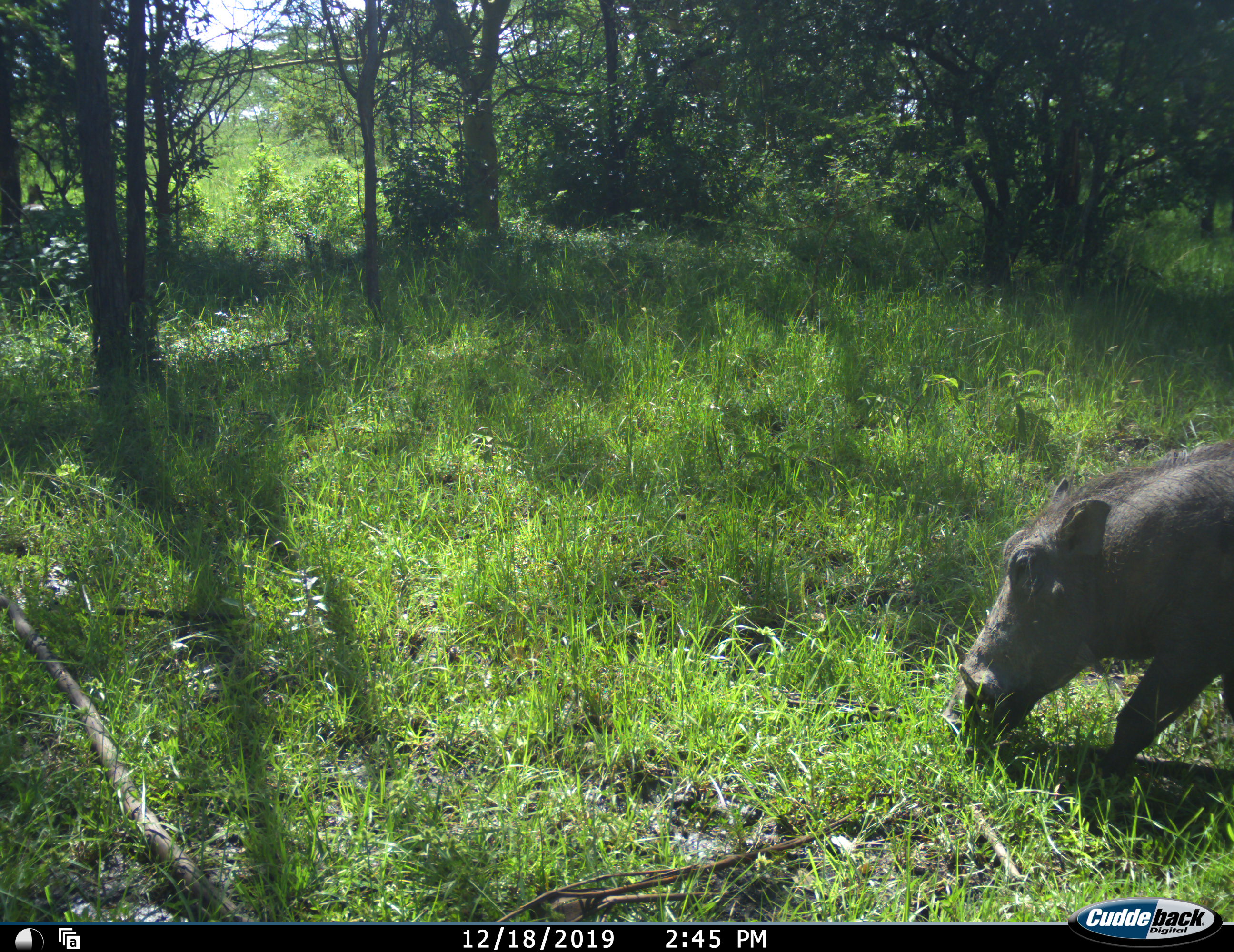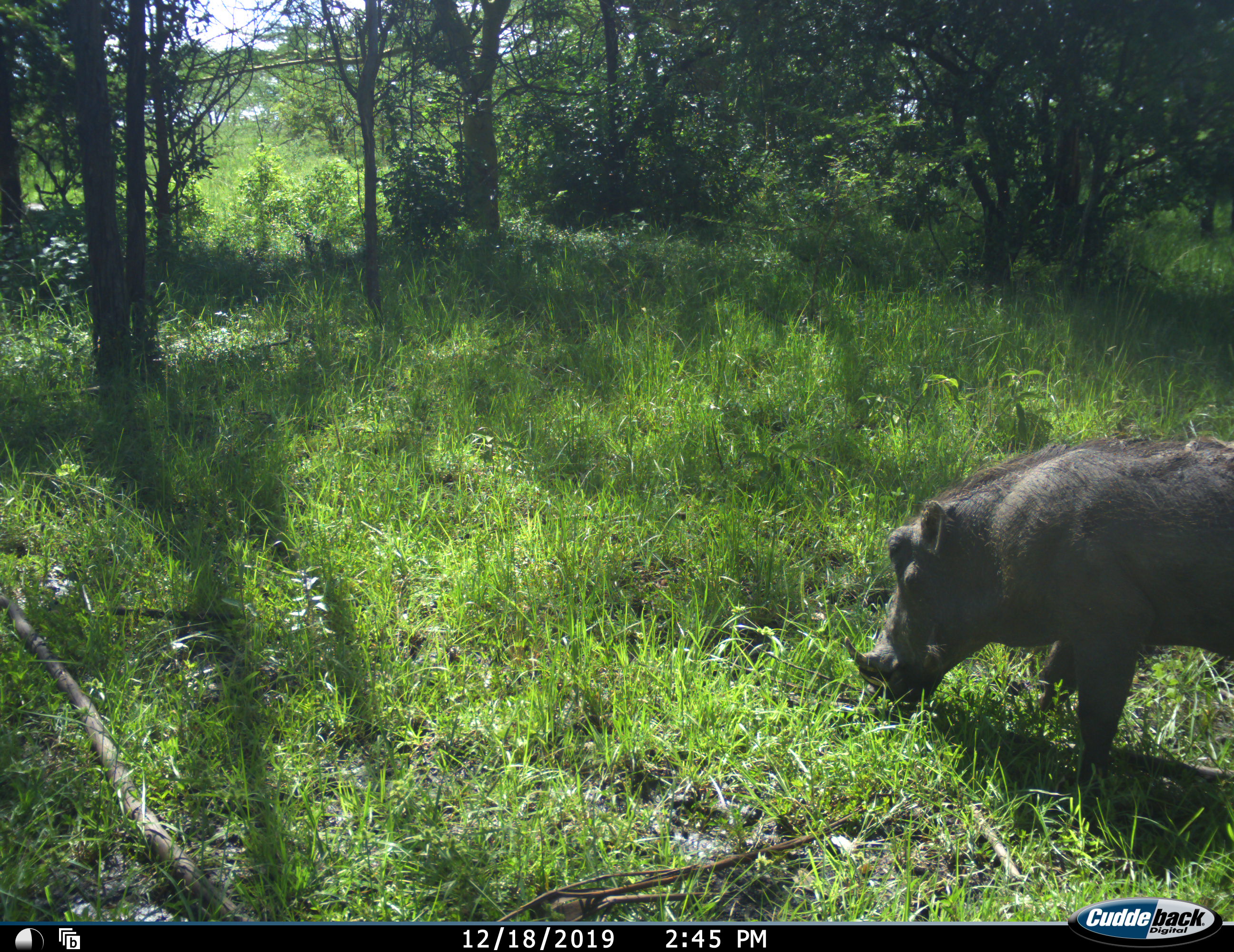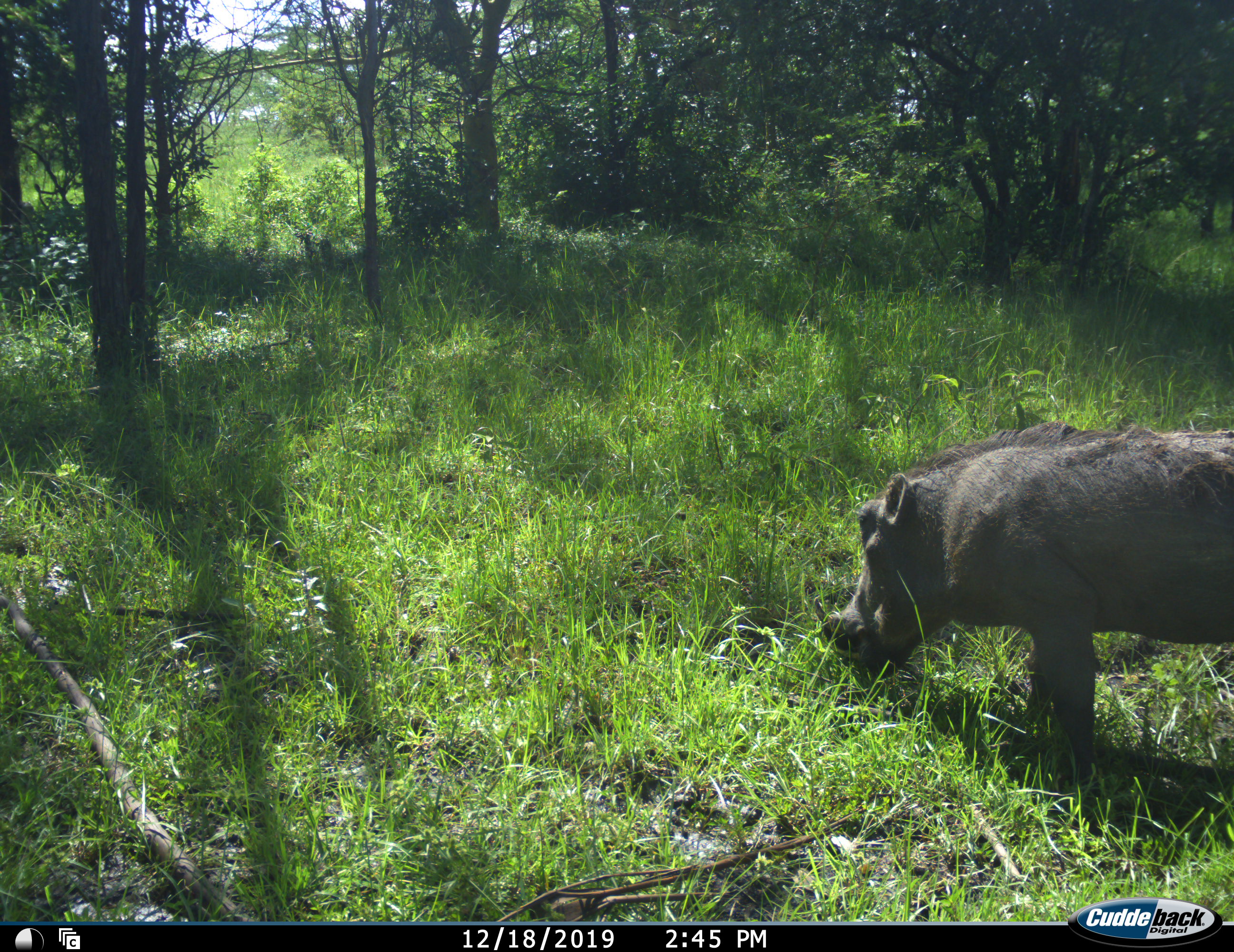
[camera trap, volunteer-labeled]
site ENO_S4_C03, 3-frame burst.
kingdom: Animalia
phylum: Chordata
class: Mammalia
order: Artiodactyla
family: Suidae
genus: Phacochoerus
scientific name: Phacochoerus africanus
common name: warthog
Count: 1.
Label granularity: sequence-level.